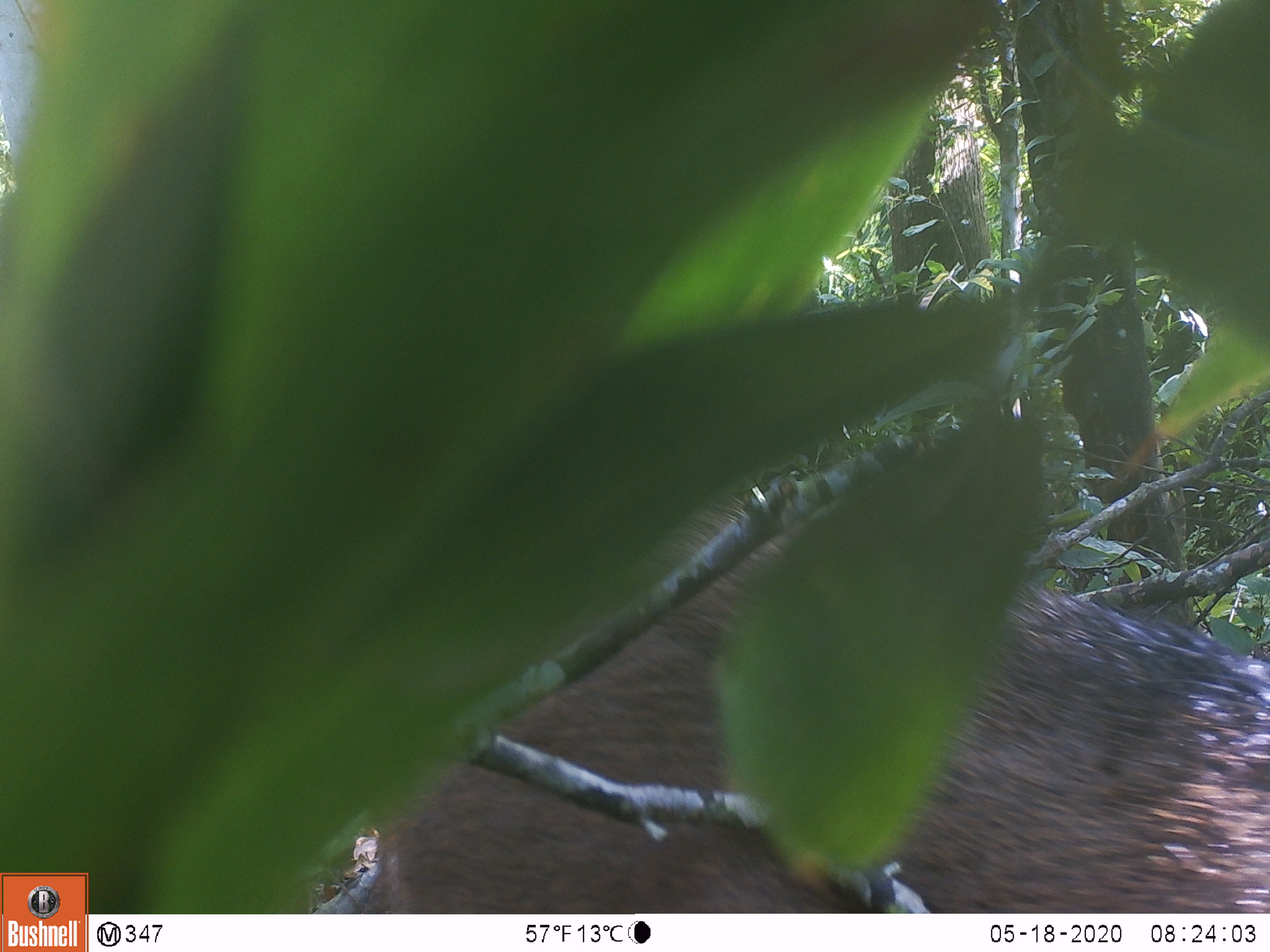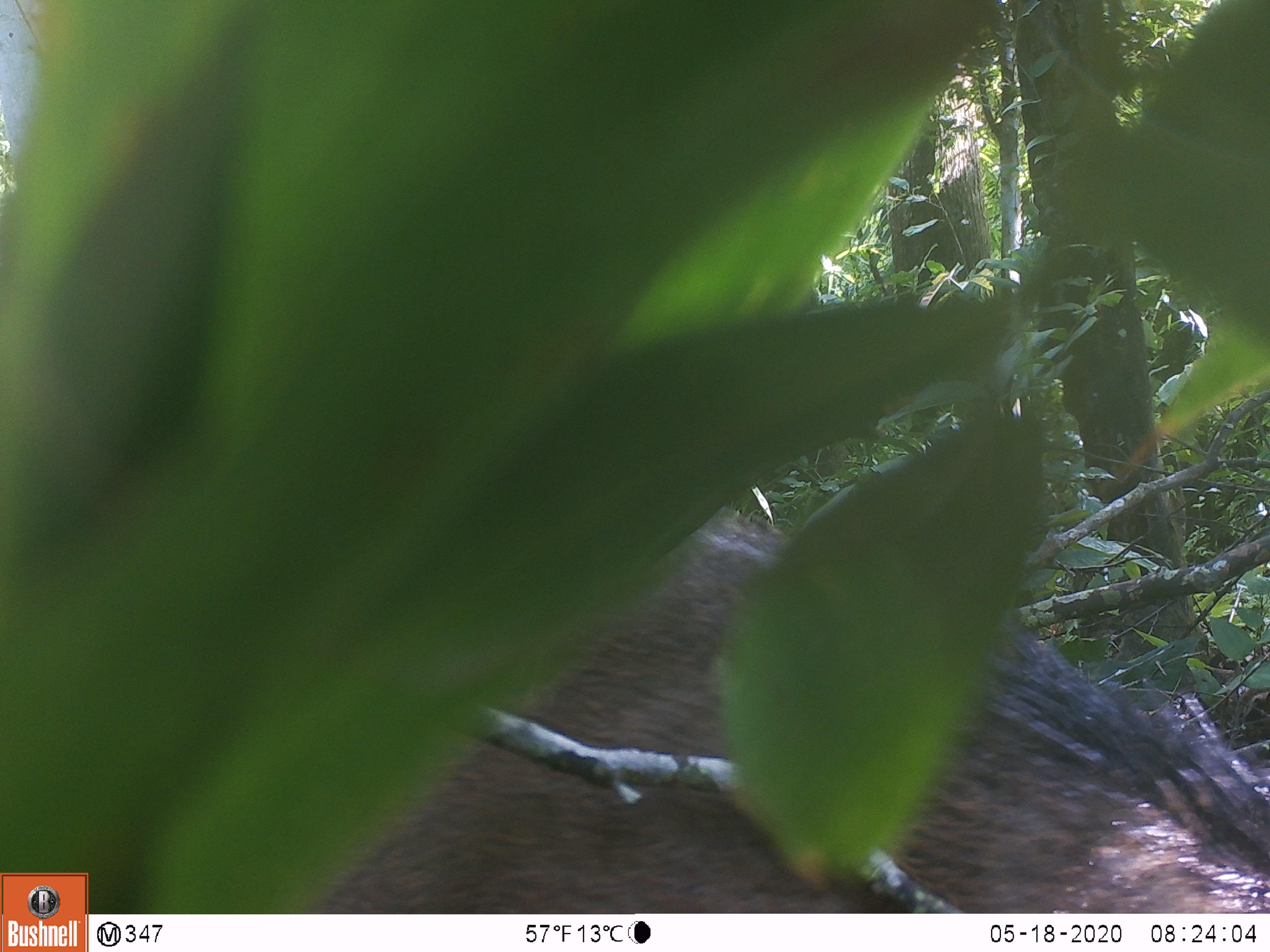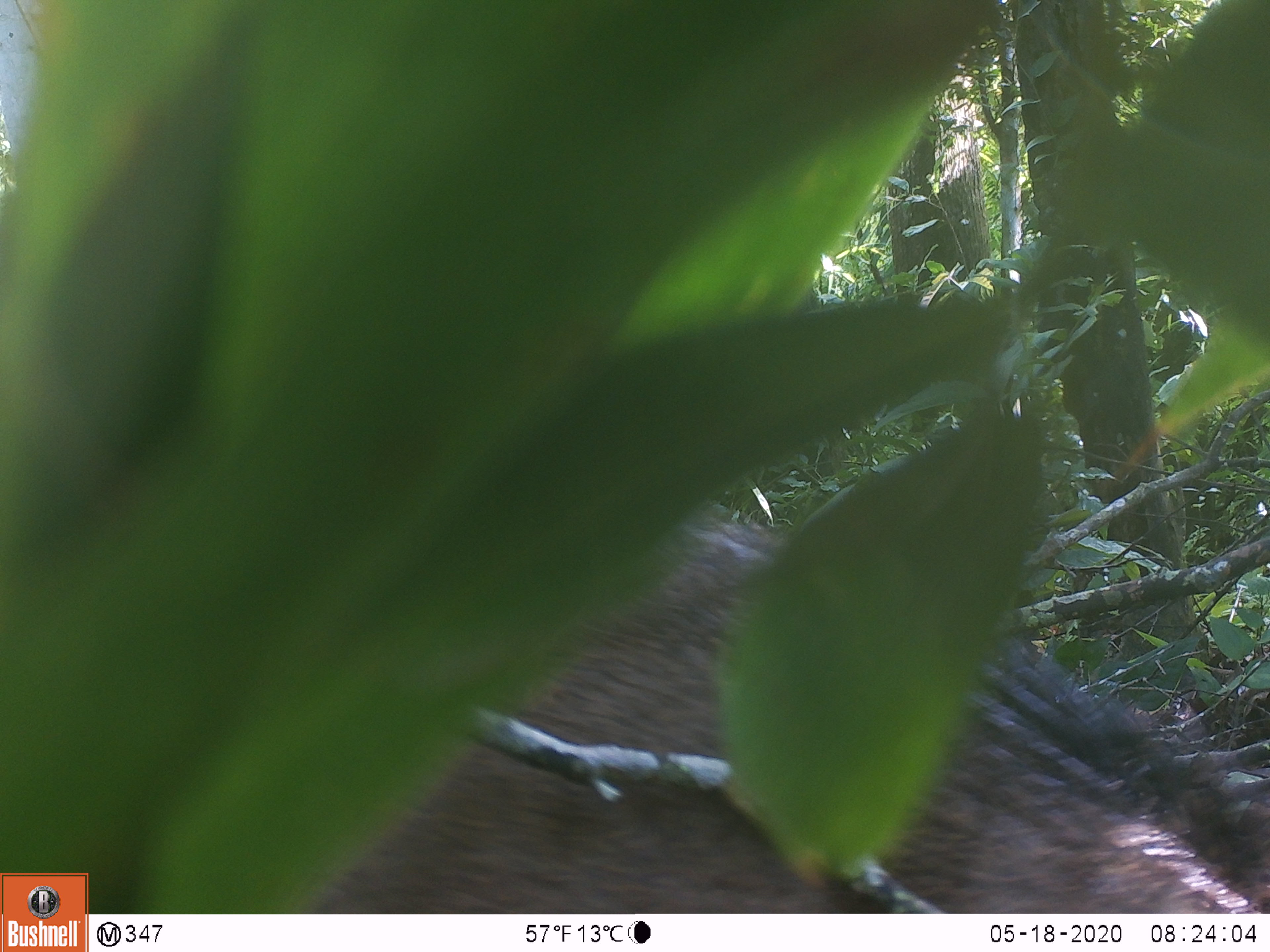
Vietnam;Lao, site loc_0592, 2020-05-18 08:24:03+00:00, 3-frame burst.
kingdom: Animalia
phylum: Chordata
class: Mammalia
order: Artiodactyla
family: Suidae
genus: Sus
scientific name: Sus scrofa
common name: eurasian wild pig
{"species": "eurasian wild pig (Sus scrofa)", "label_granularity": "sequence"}